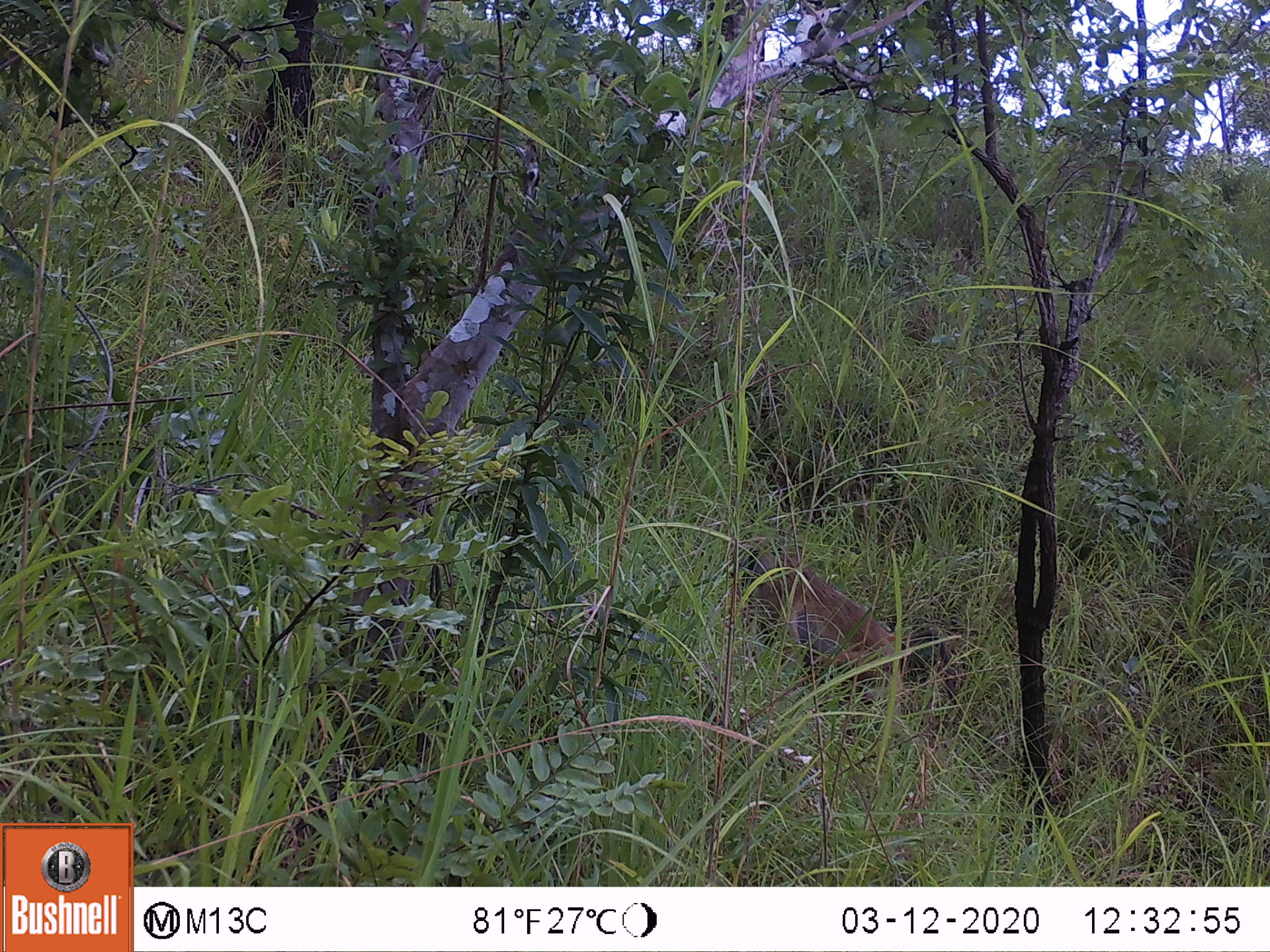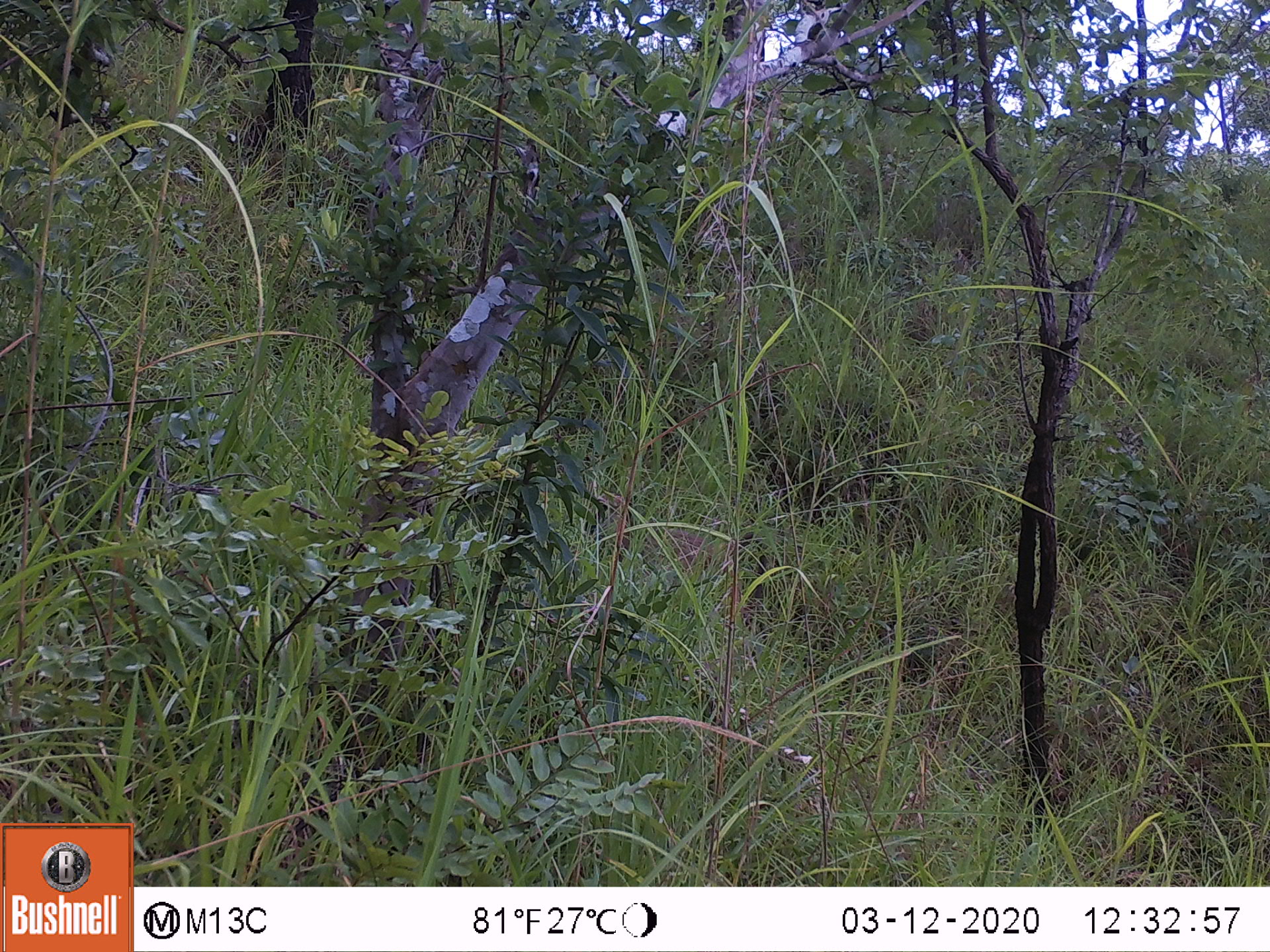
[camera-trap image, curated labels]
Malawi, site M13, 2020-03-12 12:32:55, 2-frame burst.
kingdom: Animalia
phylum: Chordata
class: Mammalia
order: Primates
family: Cercopithecidae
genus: Papio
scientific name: Papio cynocephalus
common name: yellow baboon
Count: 1.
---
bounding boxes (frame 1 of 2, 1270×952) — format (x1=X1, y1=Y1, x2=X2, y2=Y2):
yellow baboon: (x1=741, y1=539, x2=906, y2=682)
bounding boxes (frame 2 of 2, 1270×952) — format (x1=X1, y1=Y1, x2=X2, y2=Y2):
yellow baboon: (x1=580, y1=497, x2=772, y2=618)